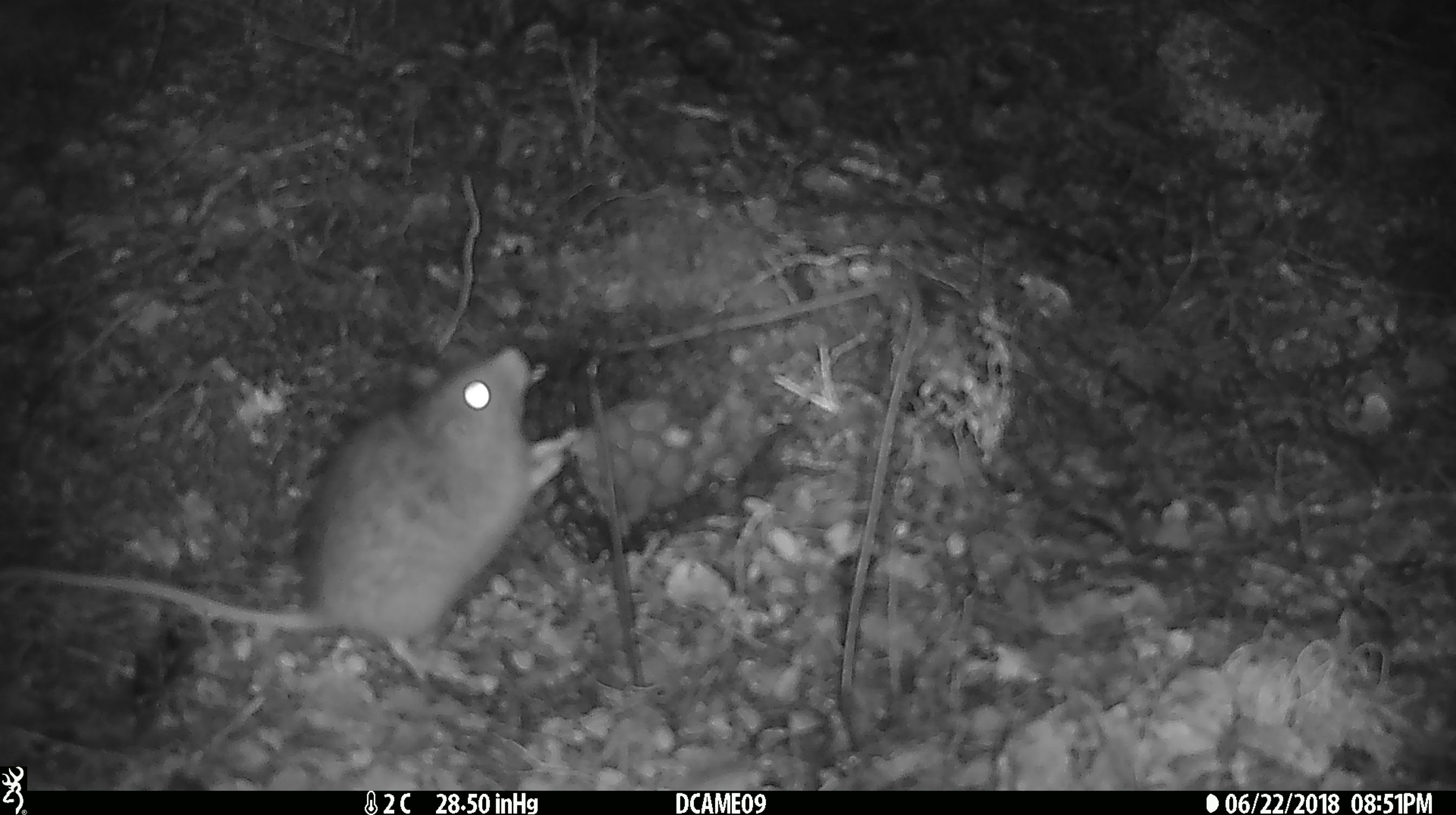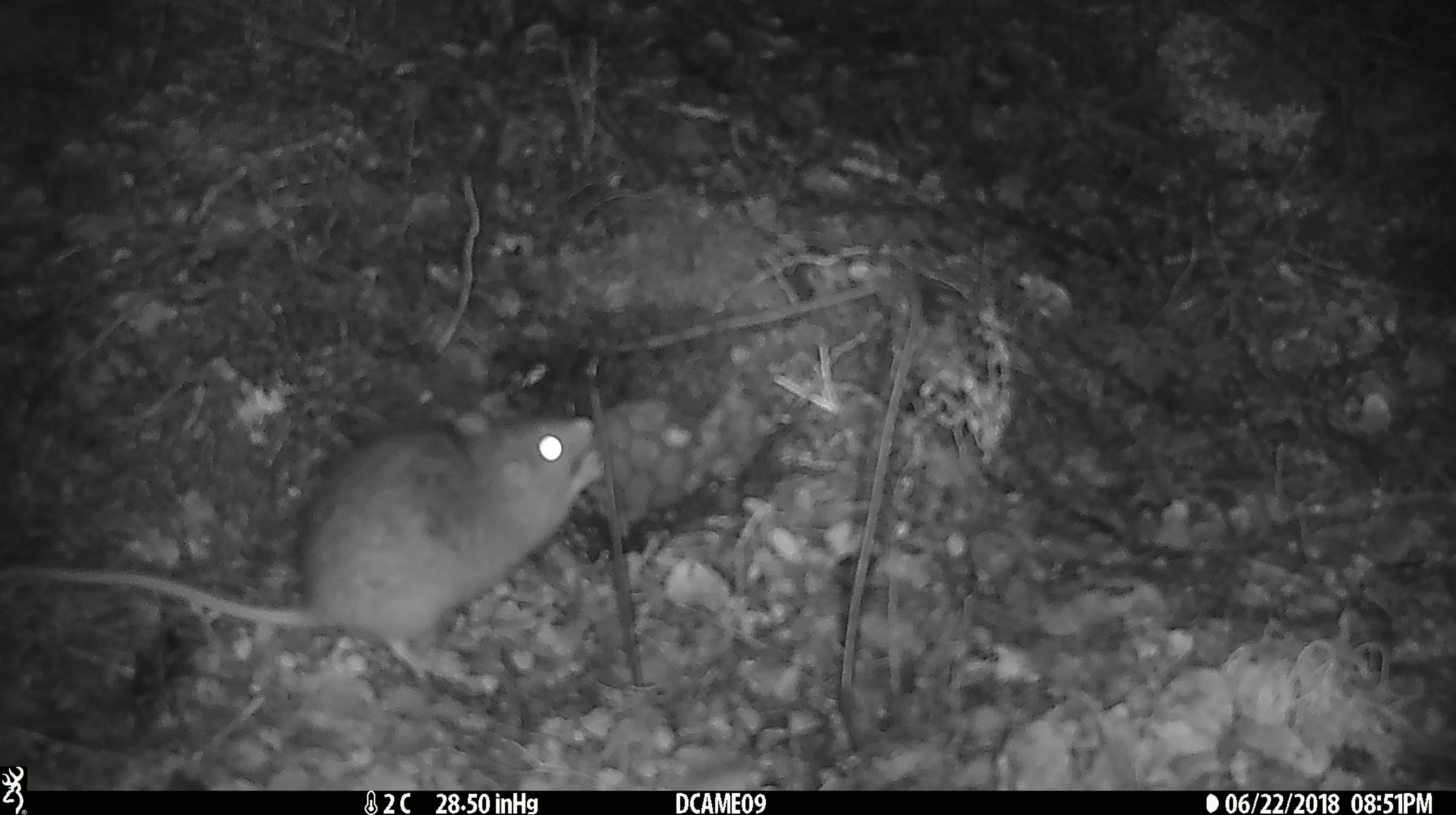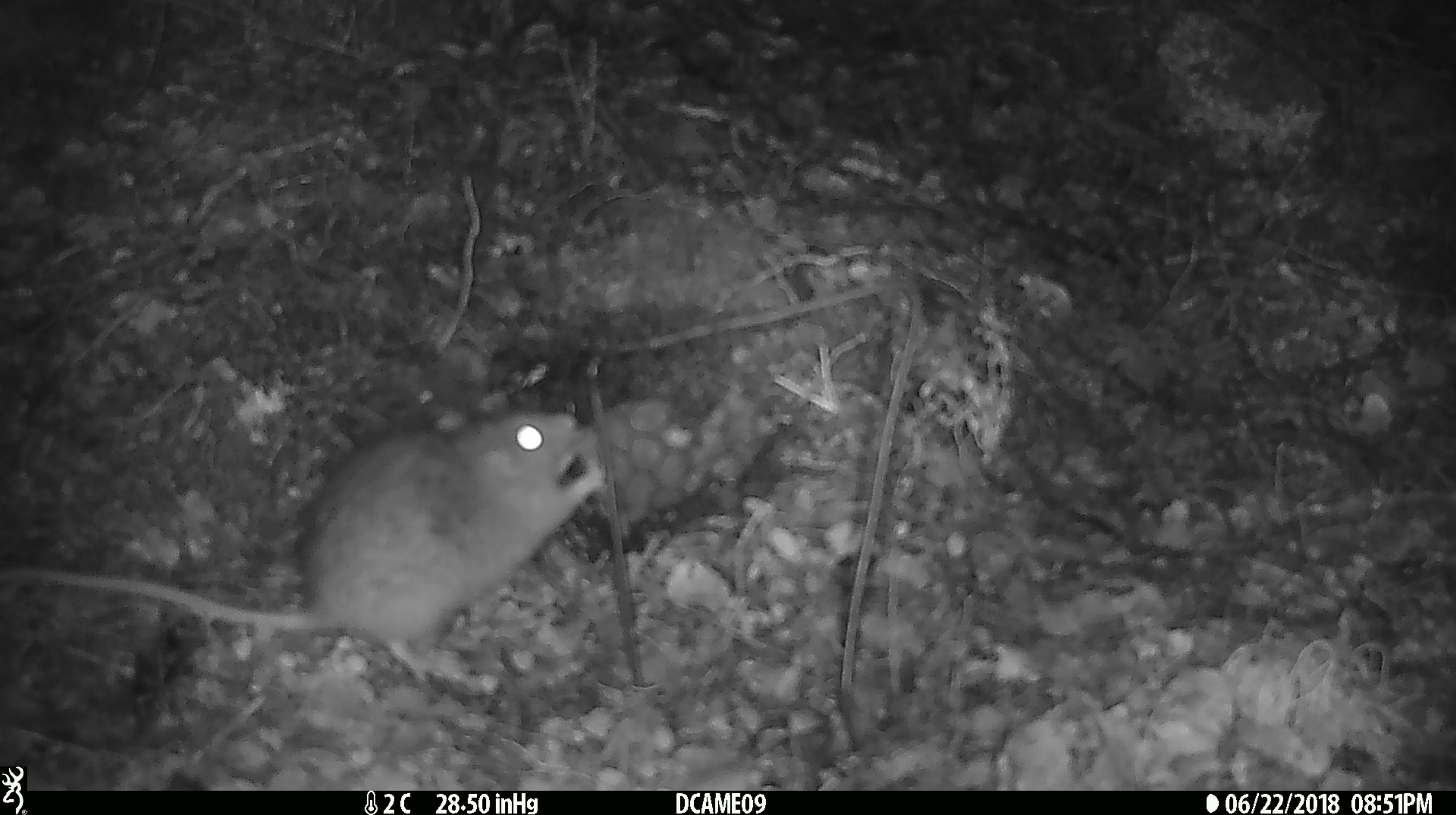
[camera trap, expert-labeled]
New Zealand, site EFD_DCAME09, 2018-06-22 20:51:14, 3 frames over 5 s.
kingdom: Animalia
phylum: Chordata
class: Mammalia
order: Rodentia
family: Muridae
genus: Rattus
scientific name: Rattus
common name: rat